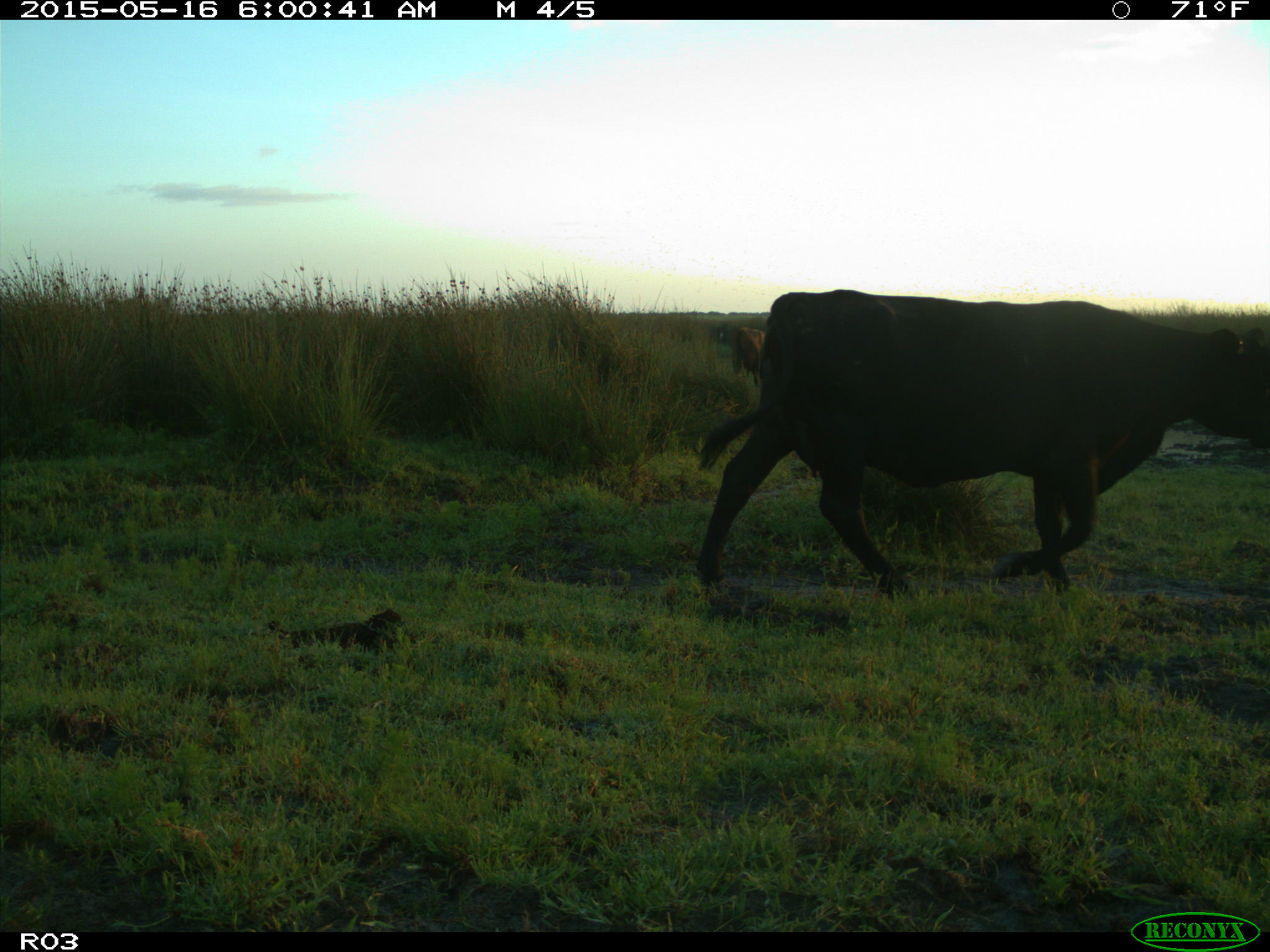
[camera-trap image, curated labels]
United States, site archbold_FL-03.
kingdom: Animalia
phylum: Chordata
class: Mammalia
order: Artiodactyla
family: Bovidae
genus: Bos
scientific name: Bos taurus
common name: domestic cow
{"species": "Bos taurus (domestic cow)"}